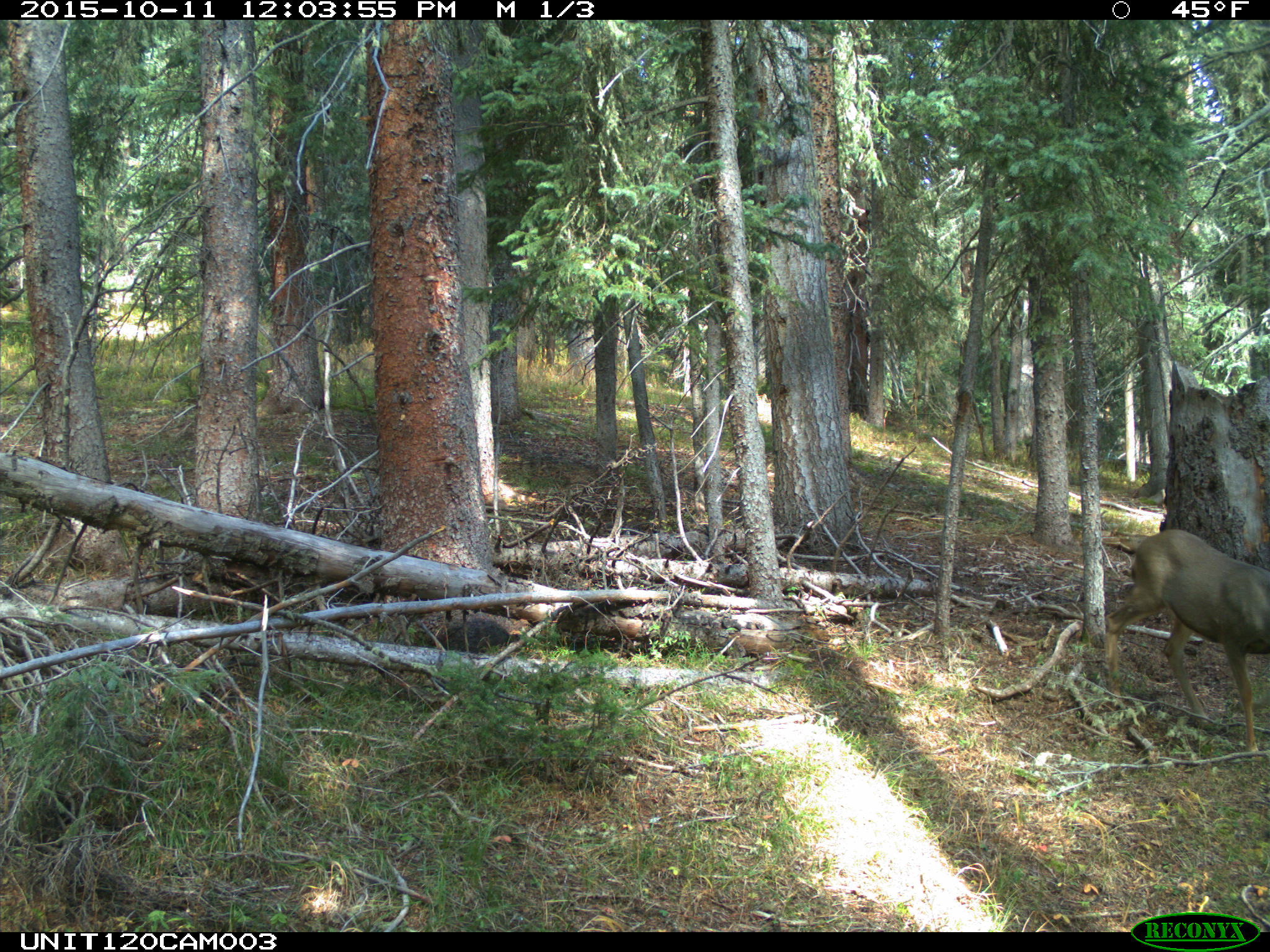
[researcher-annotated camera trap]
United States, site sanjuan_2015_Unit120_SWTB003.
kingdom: Animalia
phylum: Chordata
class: Mammalia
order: Artiodactyla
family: Cervidae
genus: Odocoileus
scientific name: Odocoileus hemionus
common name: mule deer